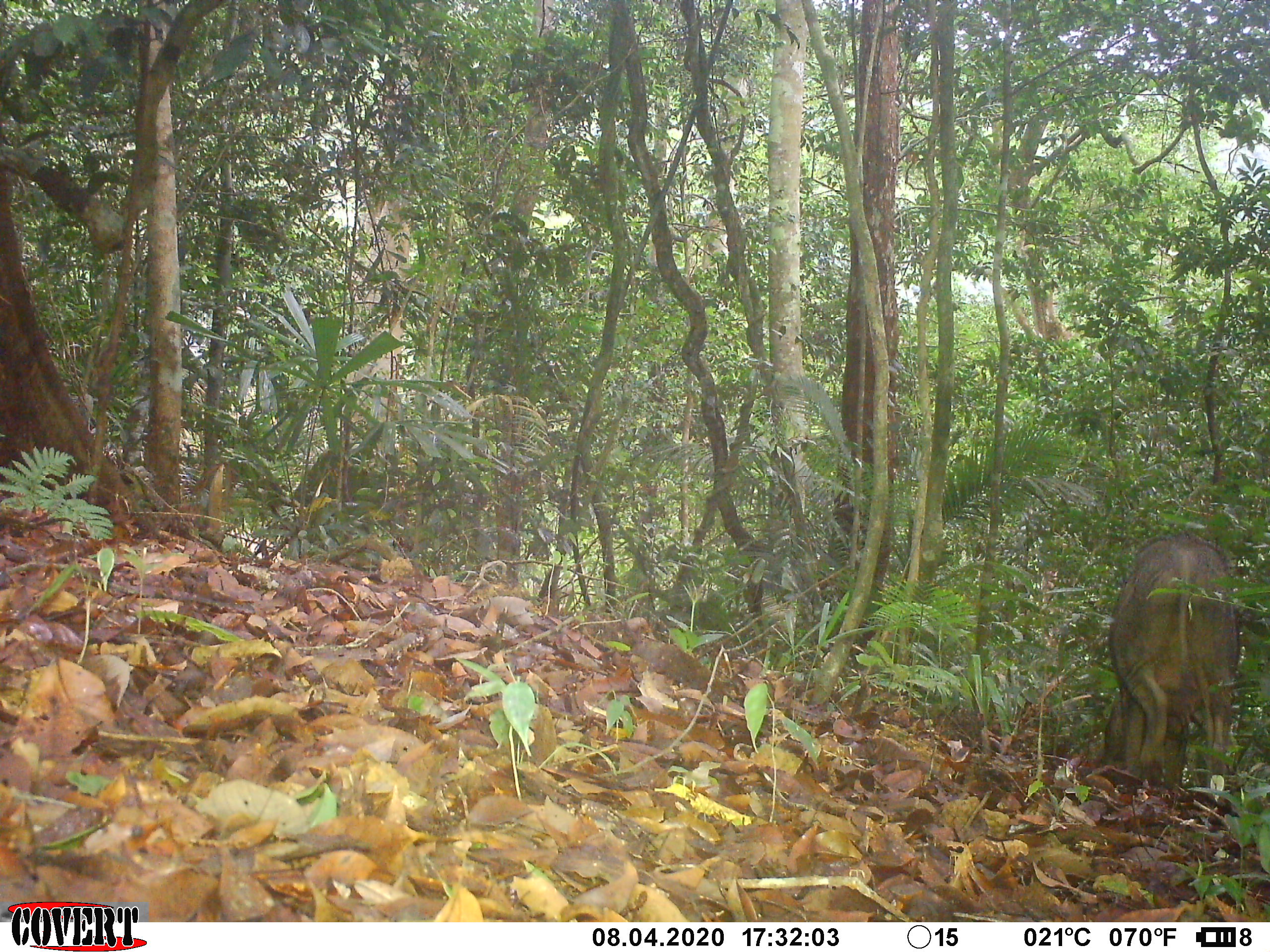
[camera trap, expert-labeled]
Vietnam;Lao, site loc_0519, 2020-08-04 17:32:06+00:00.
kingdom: Animalia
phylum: Chordata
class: Mammalia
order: Artiodactyla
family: Suidae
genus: Sus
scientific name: Sus scrofa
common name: eurasian wild pig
Eurasian wild pig (Sus scrofa). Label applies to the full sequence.